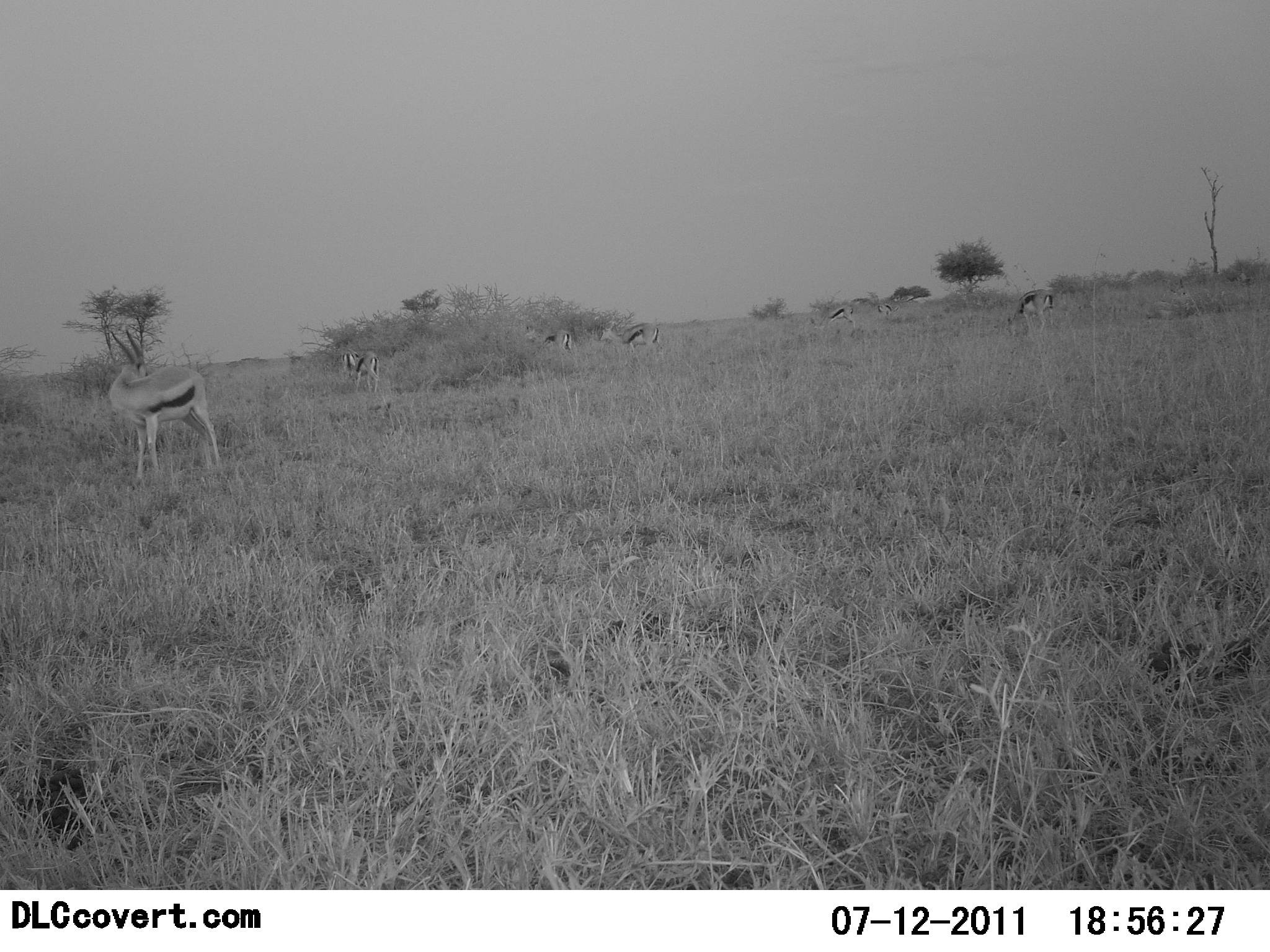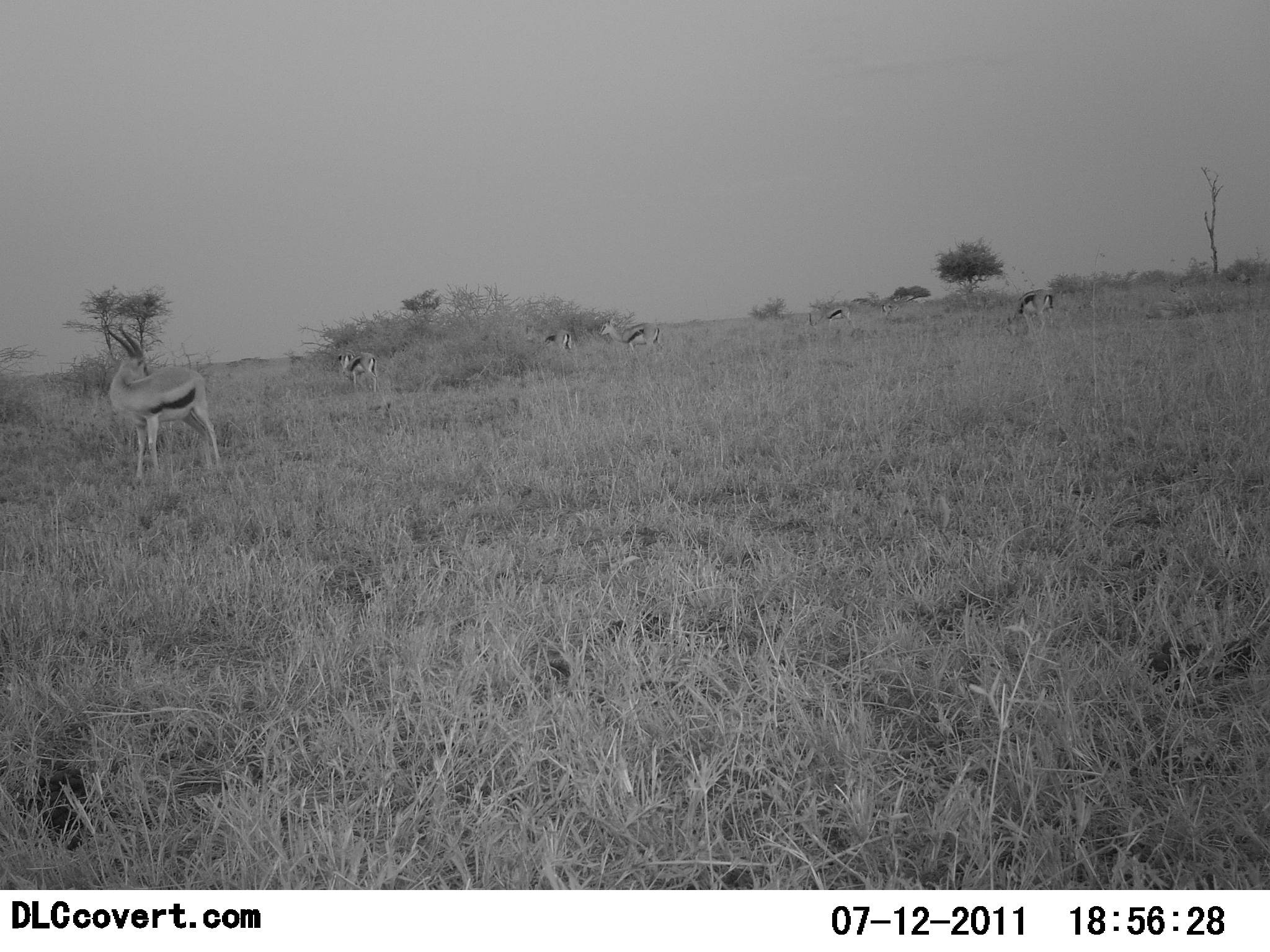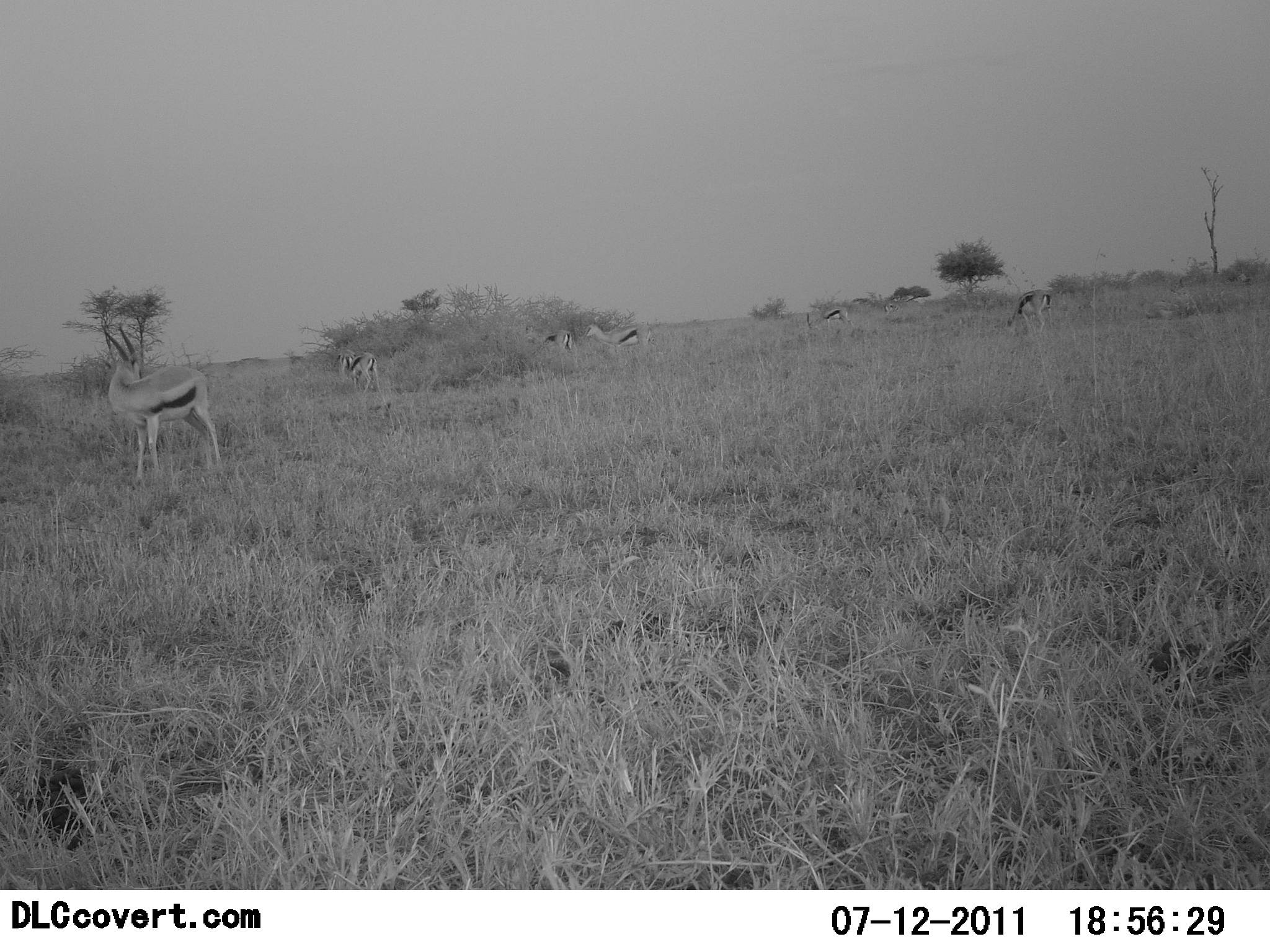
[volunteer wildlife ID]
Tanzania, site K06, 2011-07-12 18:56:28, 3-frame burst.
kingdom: Animalia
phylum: Chordata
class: Mammalia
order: Artiodactyla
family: Bovidae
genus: Eudorcas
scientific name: Eudorcas thomsonii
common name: thomson's gazelle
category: gazellethomsons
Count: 6.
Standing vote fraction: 100%.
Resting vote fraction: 0%.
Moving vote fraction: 17%.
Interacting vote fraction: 0%.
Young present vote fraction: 0%.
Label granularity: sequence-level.